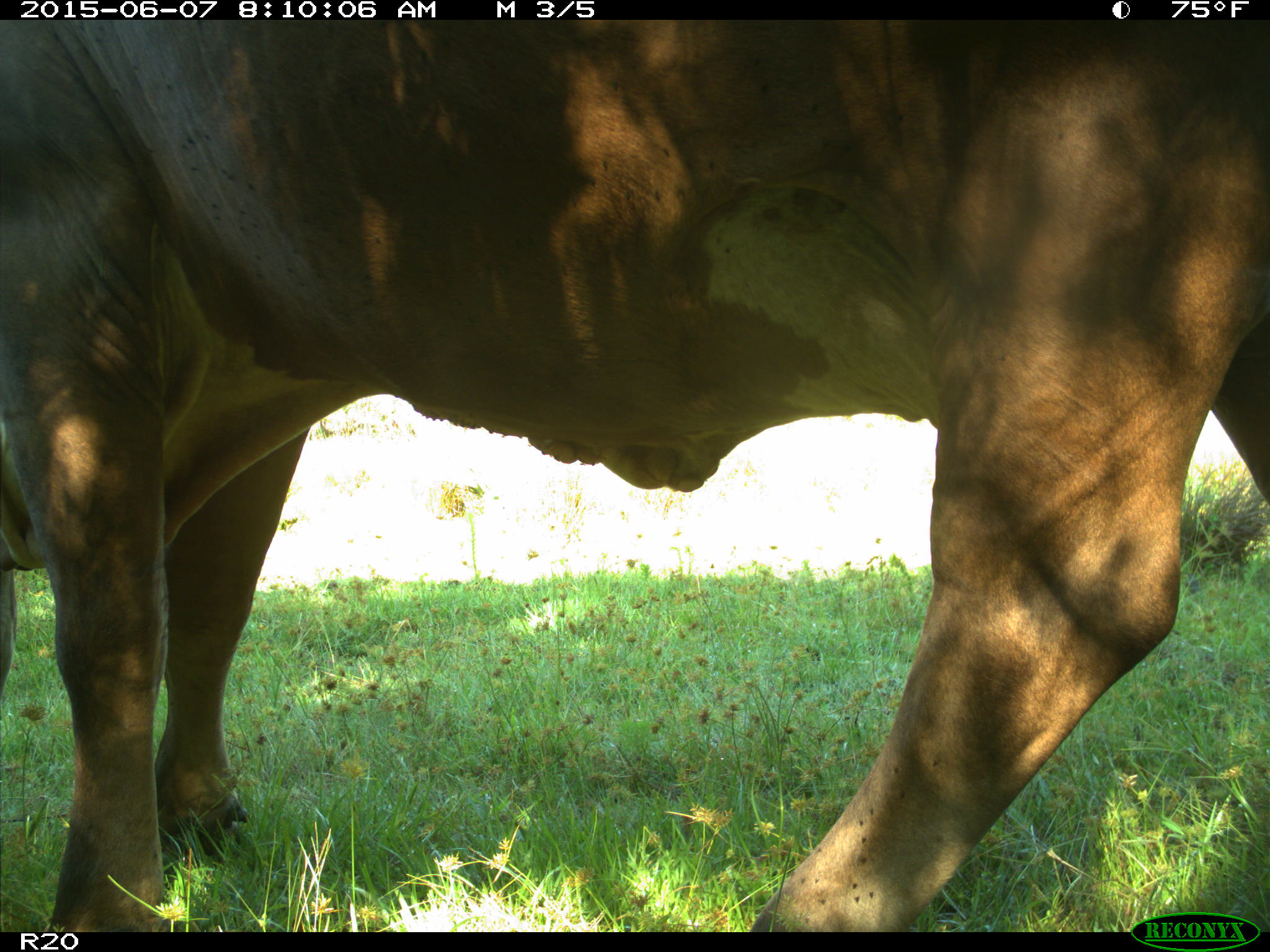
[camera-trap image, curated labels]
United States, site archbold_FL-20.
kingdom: Animalia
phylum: Chordata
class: Mammalia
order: Artiodactyla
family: Bovidae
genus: Bos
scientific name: Bos taurus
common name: domestic cow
Bos taurus (domestic cow).